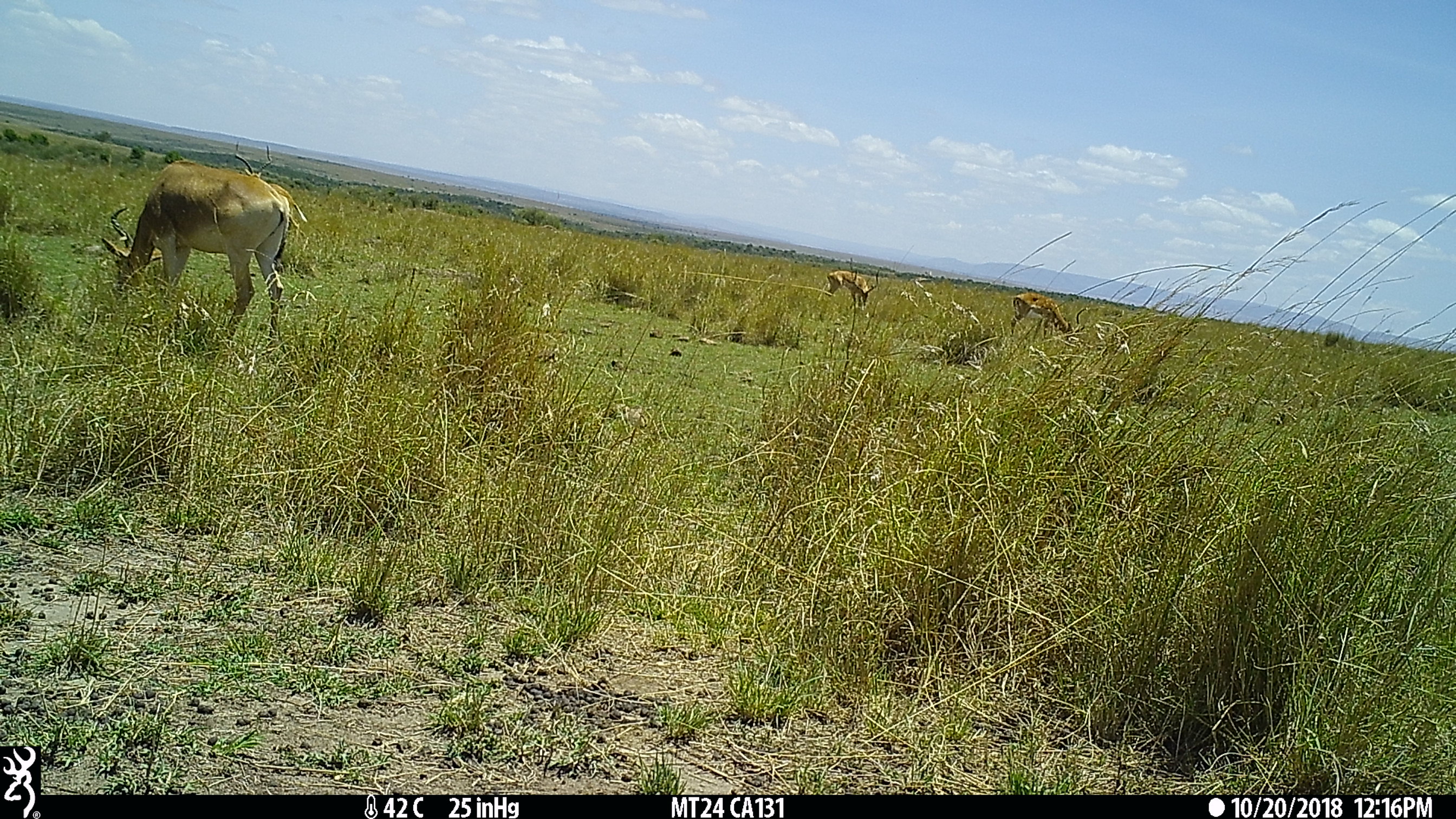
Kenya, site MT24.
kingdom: Animalia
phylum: Chordata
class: Mammalia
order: Artiodactyla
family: Bovidae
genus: Aepyceros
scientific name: Aepyceros melampus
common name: impala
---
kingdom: Animalia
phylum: Chordata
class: Mammalia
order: Artiodactyla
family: Bovidae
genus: Alcelaphus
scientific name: Alcelaphus buselaphus cokii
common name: coke's hartebeest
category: hartebeest cokes